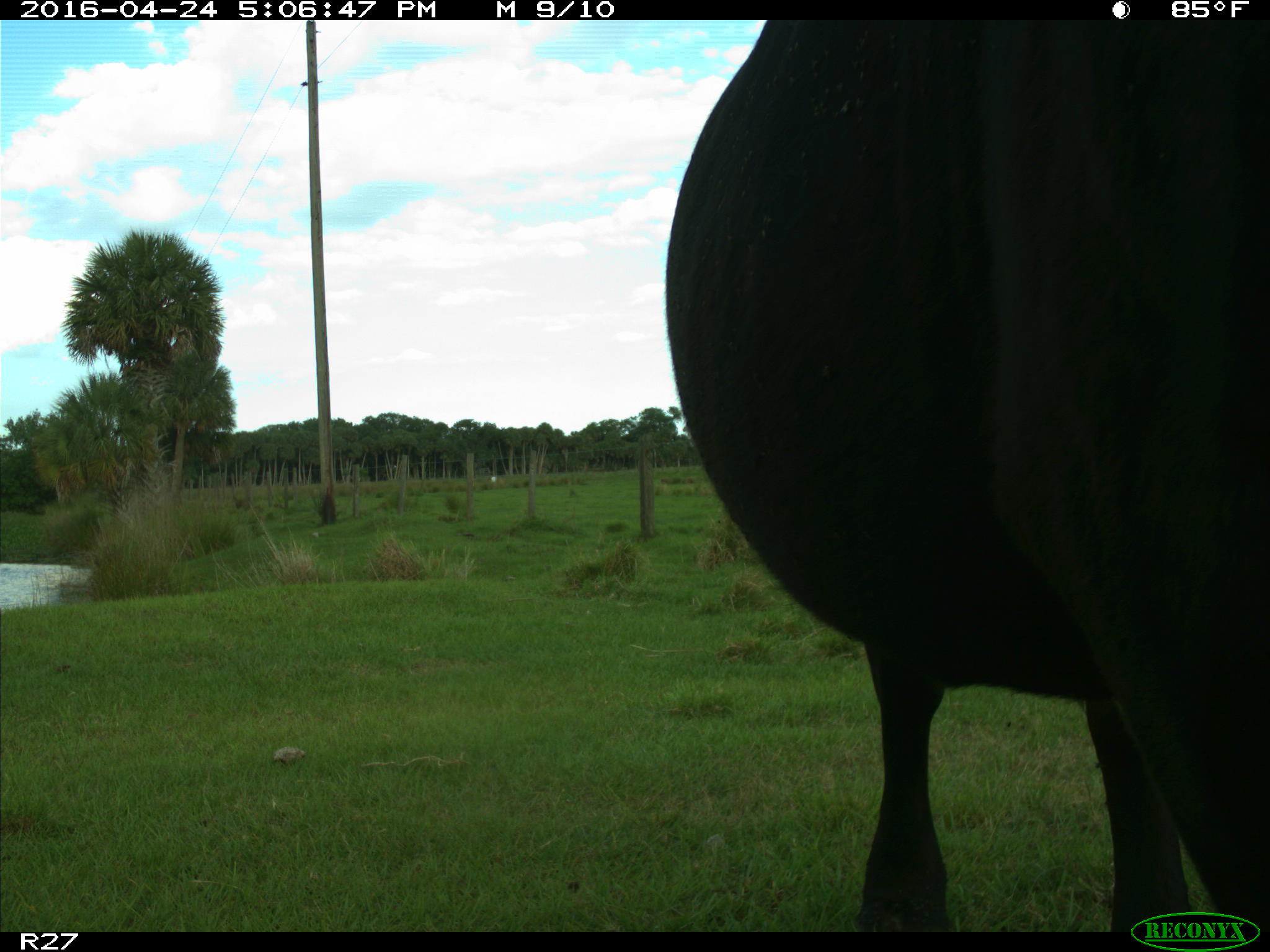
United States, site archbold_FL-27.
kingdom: Animalia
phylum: Chordata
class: Mammalia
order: Artiodactyla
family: Bovidae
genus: Bos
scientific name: Bos taurus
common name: domestic cow